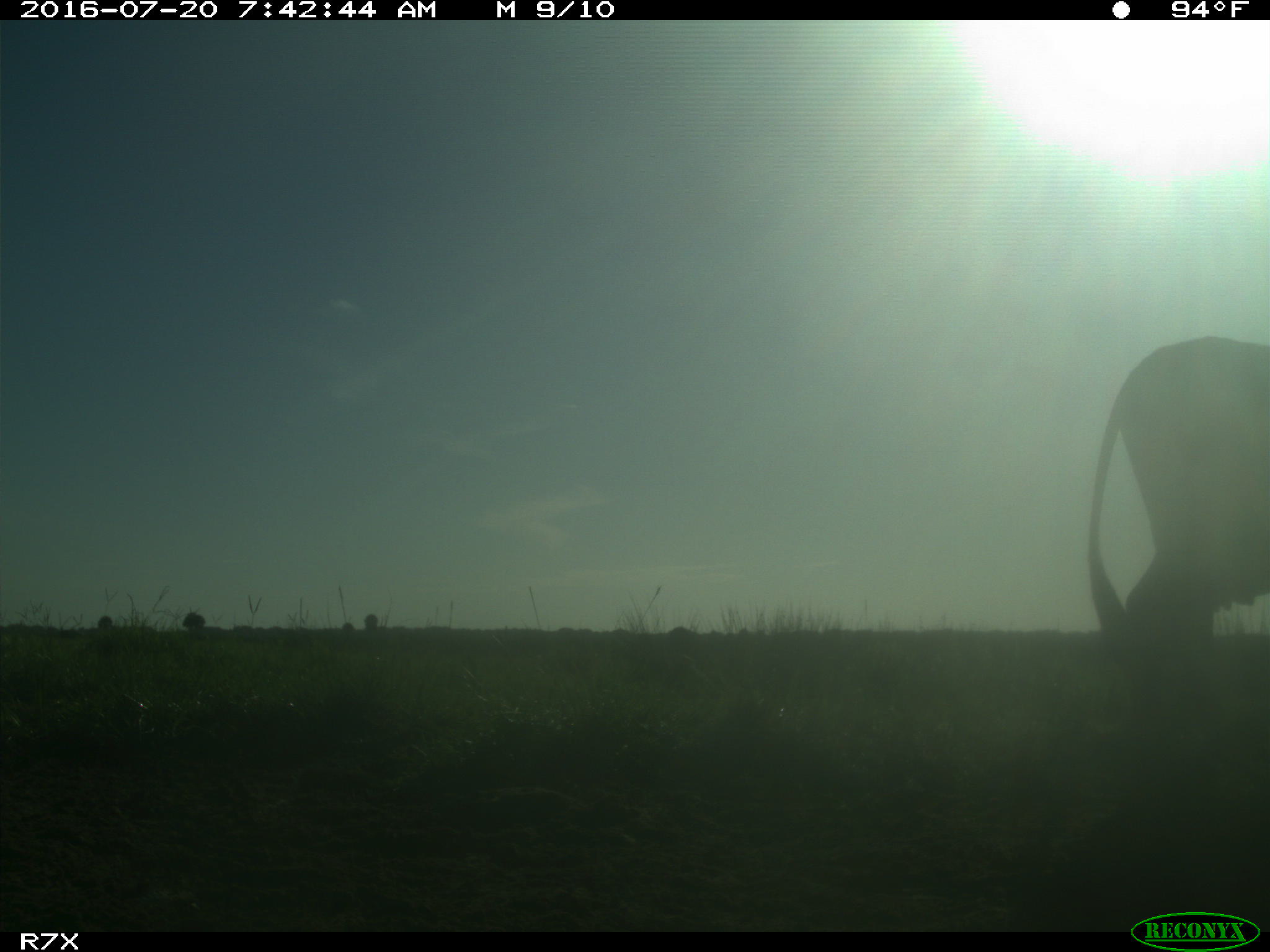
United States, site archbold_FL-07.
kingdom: Animalia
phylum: Chordata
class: Mammalia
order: Artiodactyla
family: Bovidae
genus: Bos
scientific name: Bos taurus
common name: domestic cow